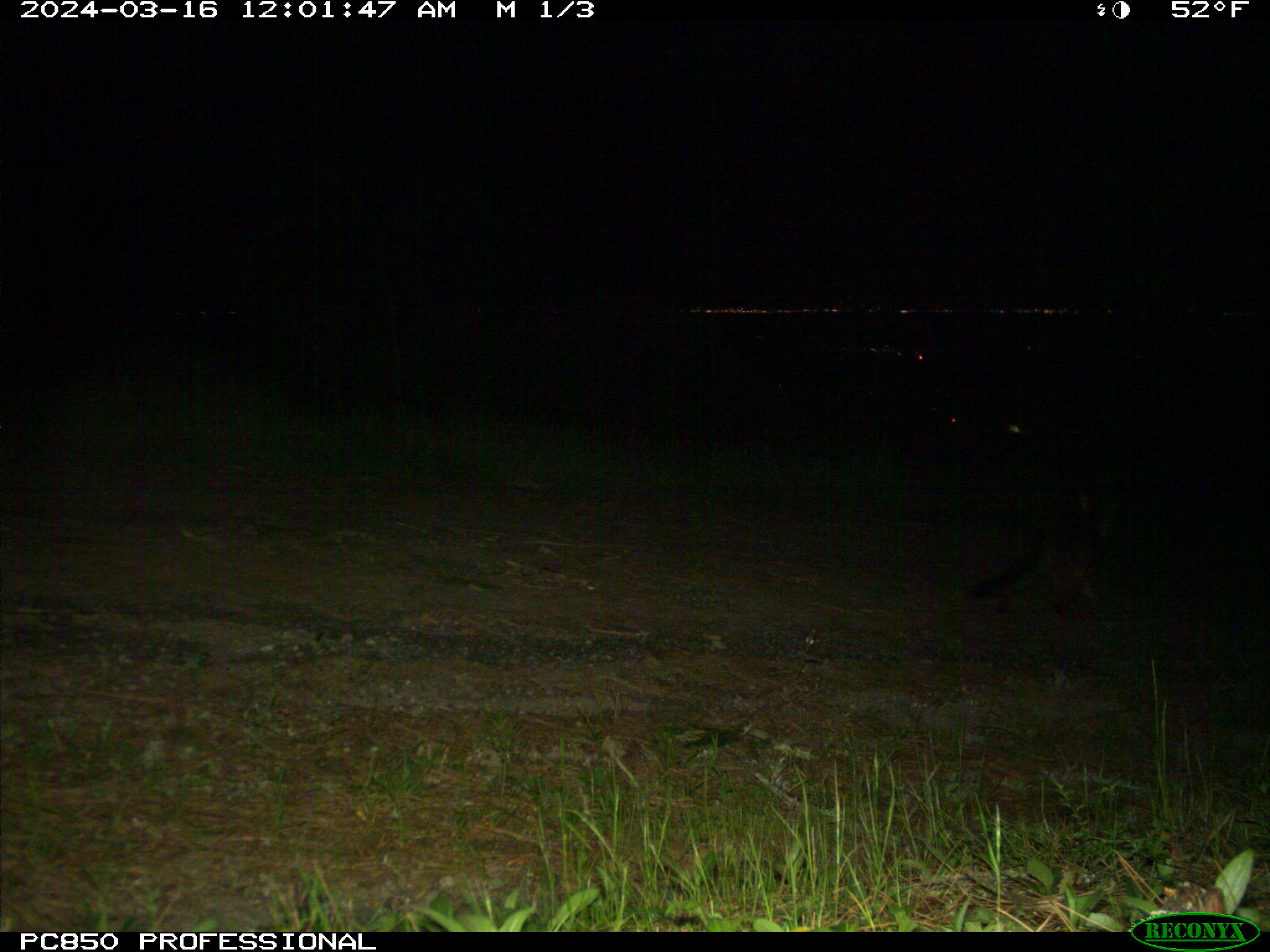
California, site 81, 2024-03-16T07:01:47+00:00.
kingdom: Animalia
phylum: Chordata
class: Mammalia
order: Carnivora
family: Canidae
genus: Urocyon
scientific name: Urocyon cinereoargenteus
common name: gray fox